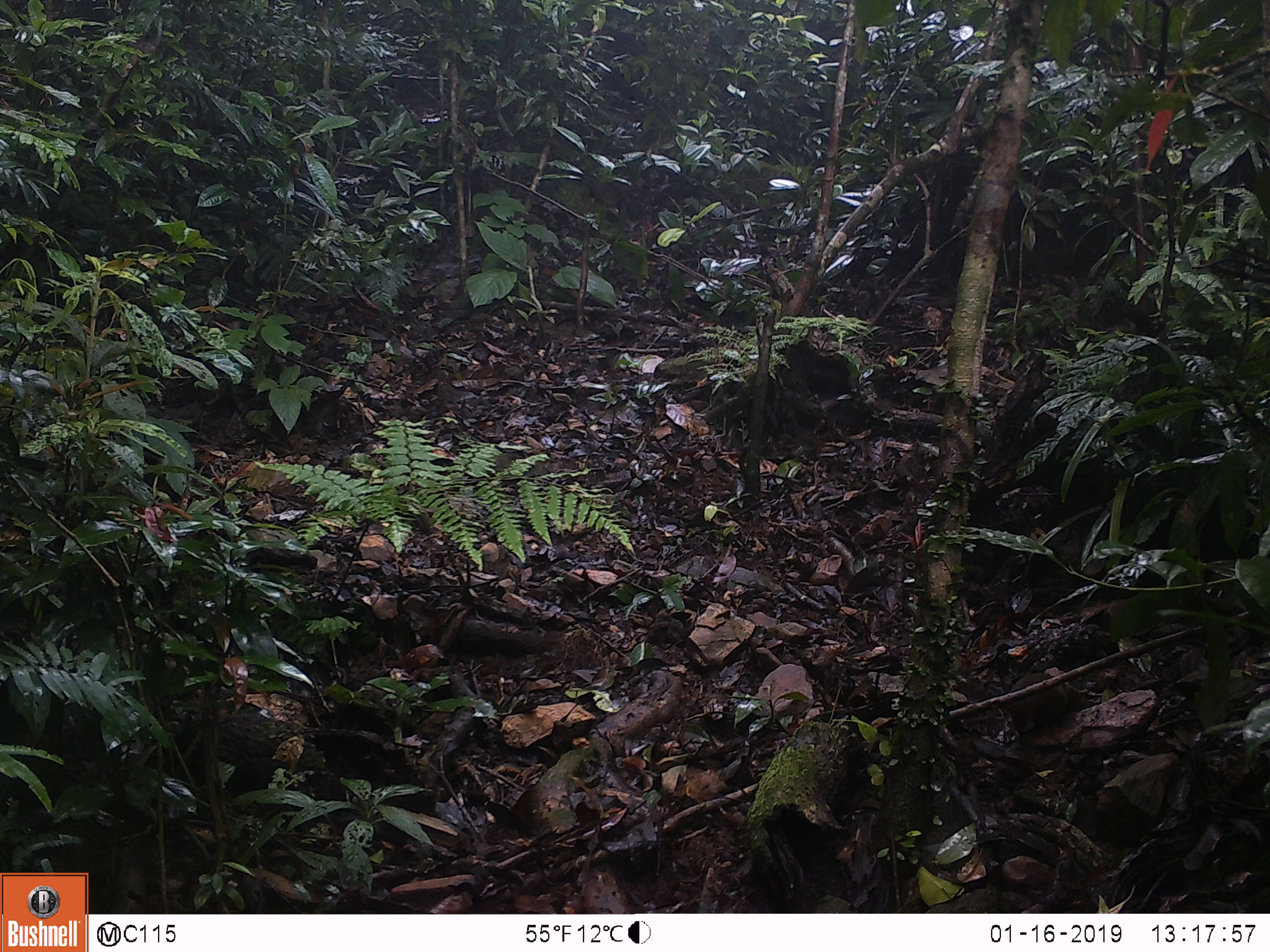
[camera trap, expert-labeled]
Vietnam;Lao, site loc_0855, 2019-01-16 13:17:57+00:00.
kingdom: Animalia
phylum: Chordata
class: Mammalia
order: Rodentia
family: Sciuridae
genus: Dremomys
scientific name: Dremomys rufigenis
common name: red-cheeked squirrel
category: red cheeked squirrel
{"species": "red cheeked squirrel (red-cheeked squirrel) (Dremomys rufigenis)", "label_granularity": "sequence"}